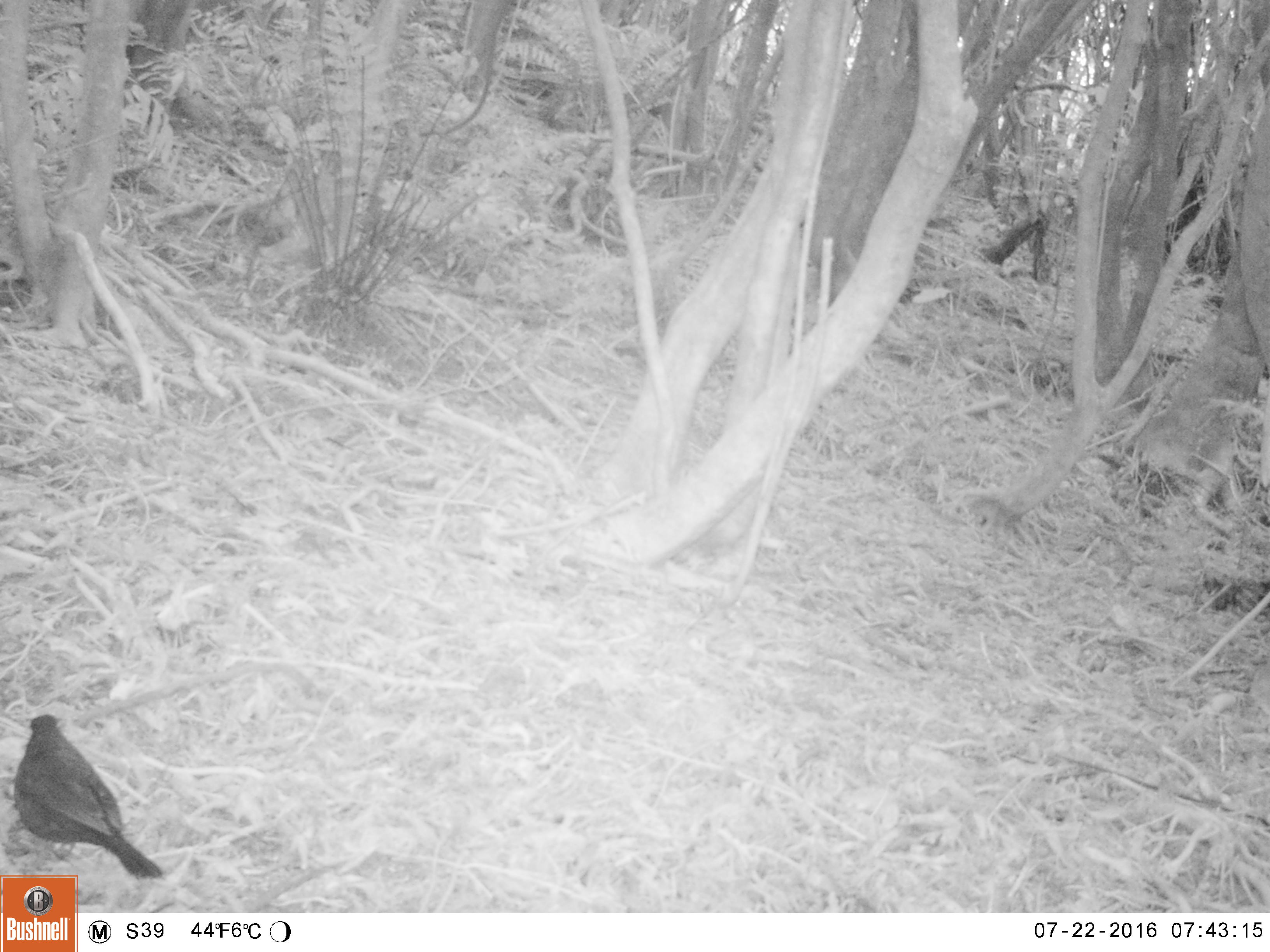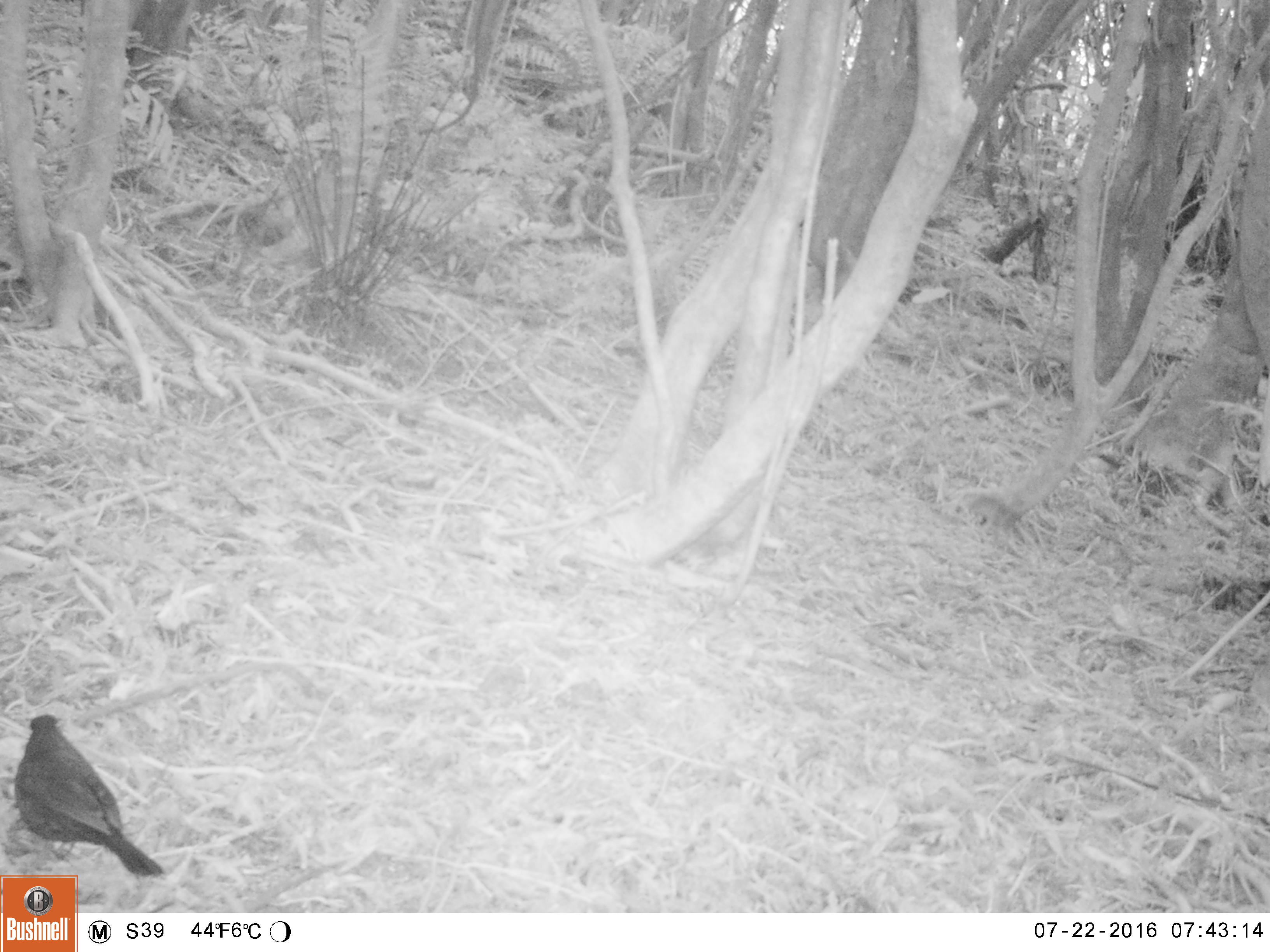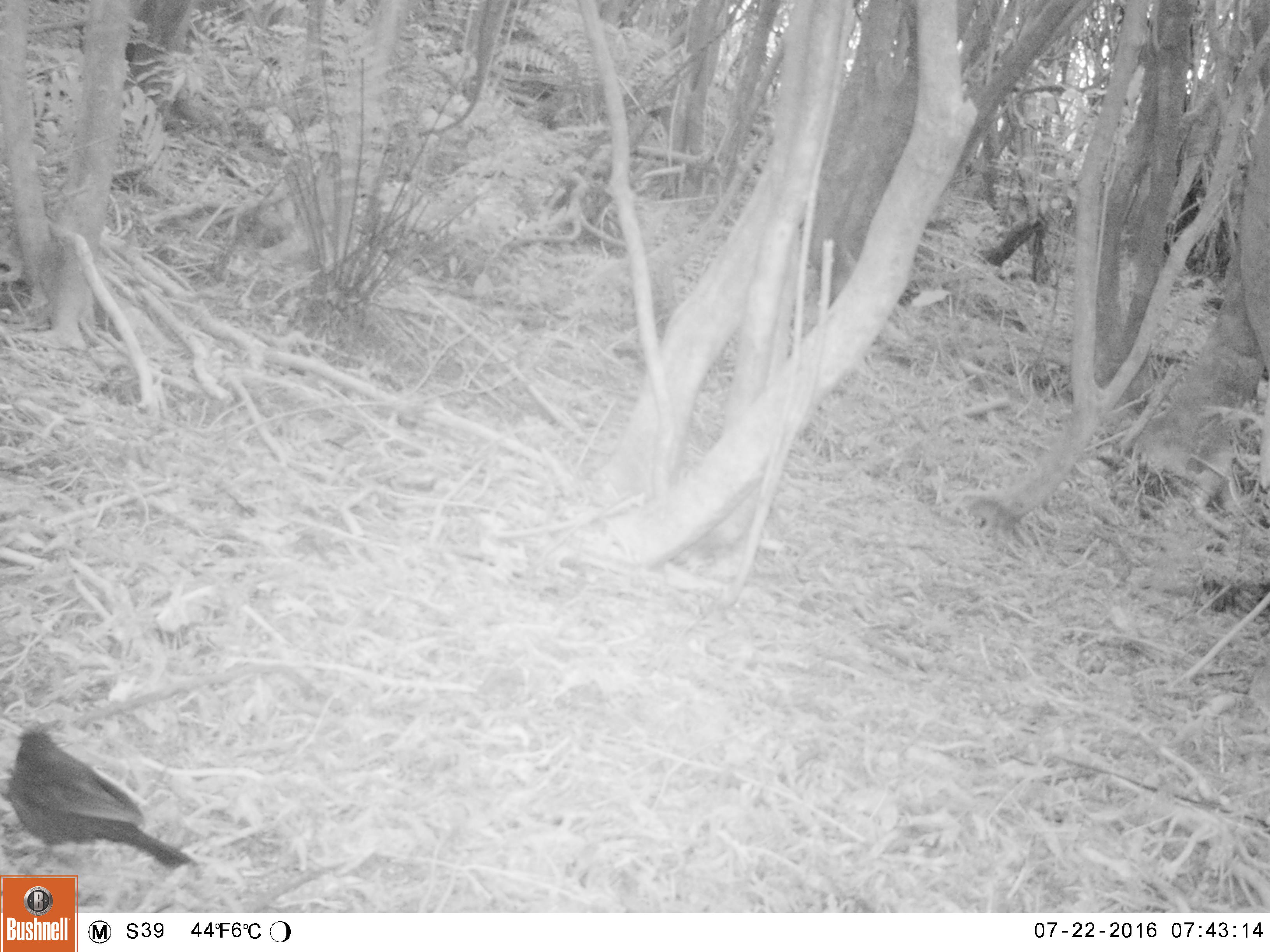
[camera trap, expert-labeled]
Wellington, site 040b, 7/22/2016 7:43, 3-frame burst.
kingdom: Animalia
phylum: Chordata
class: Aves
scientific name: Aves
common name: bird